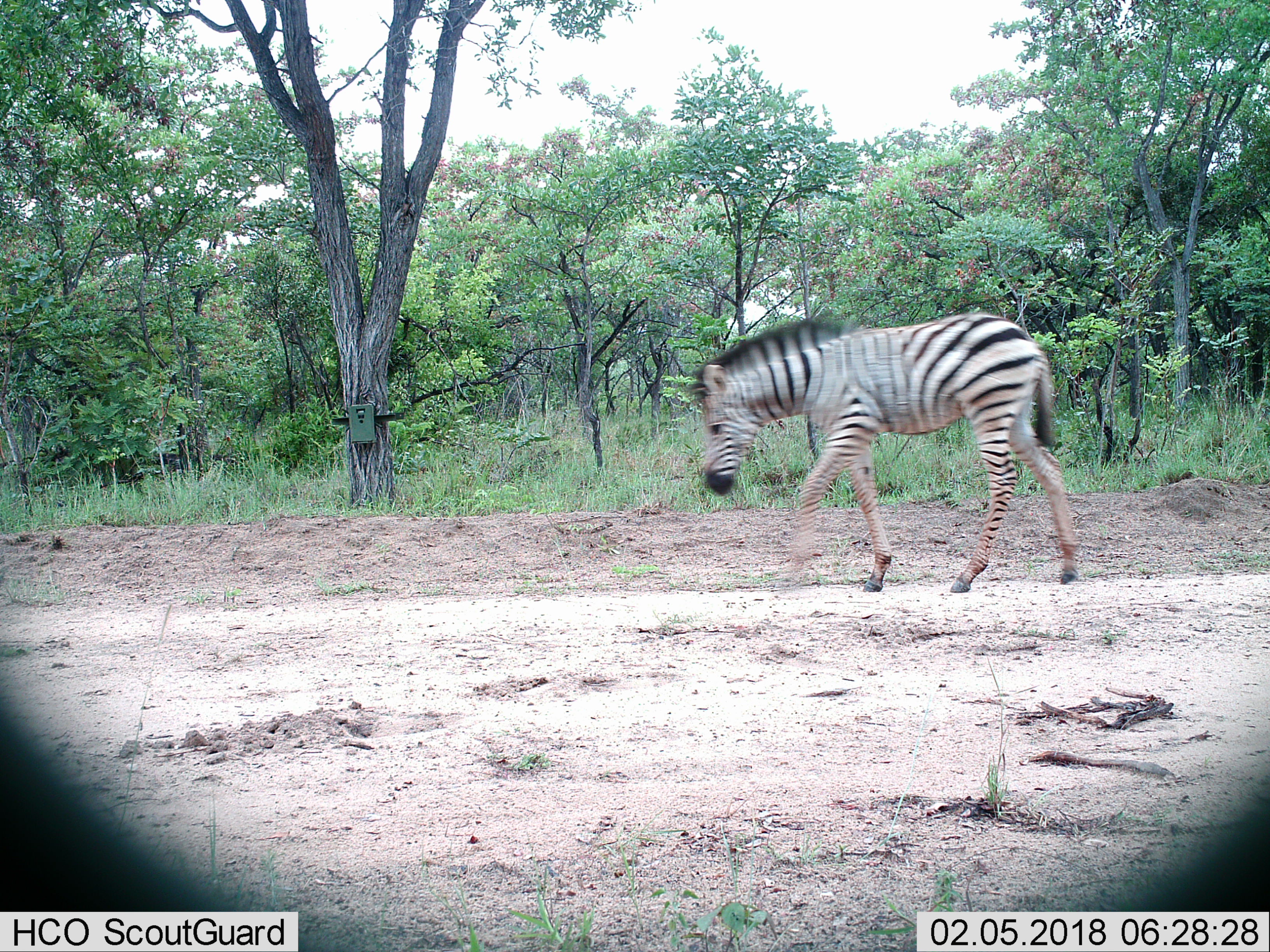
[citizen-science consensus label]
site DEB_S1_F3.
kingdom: Animalia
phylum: Chordata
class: Mammalia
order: Perissodactyla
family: Equidae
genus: Equus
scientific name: Equus quagga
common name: plains zebra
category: zebraplains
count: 1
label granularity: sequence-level